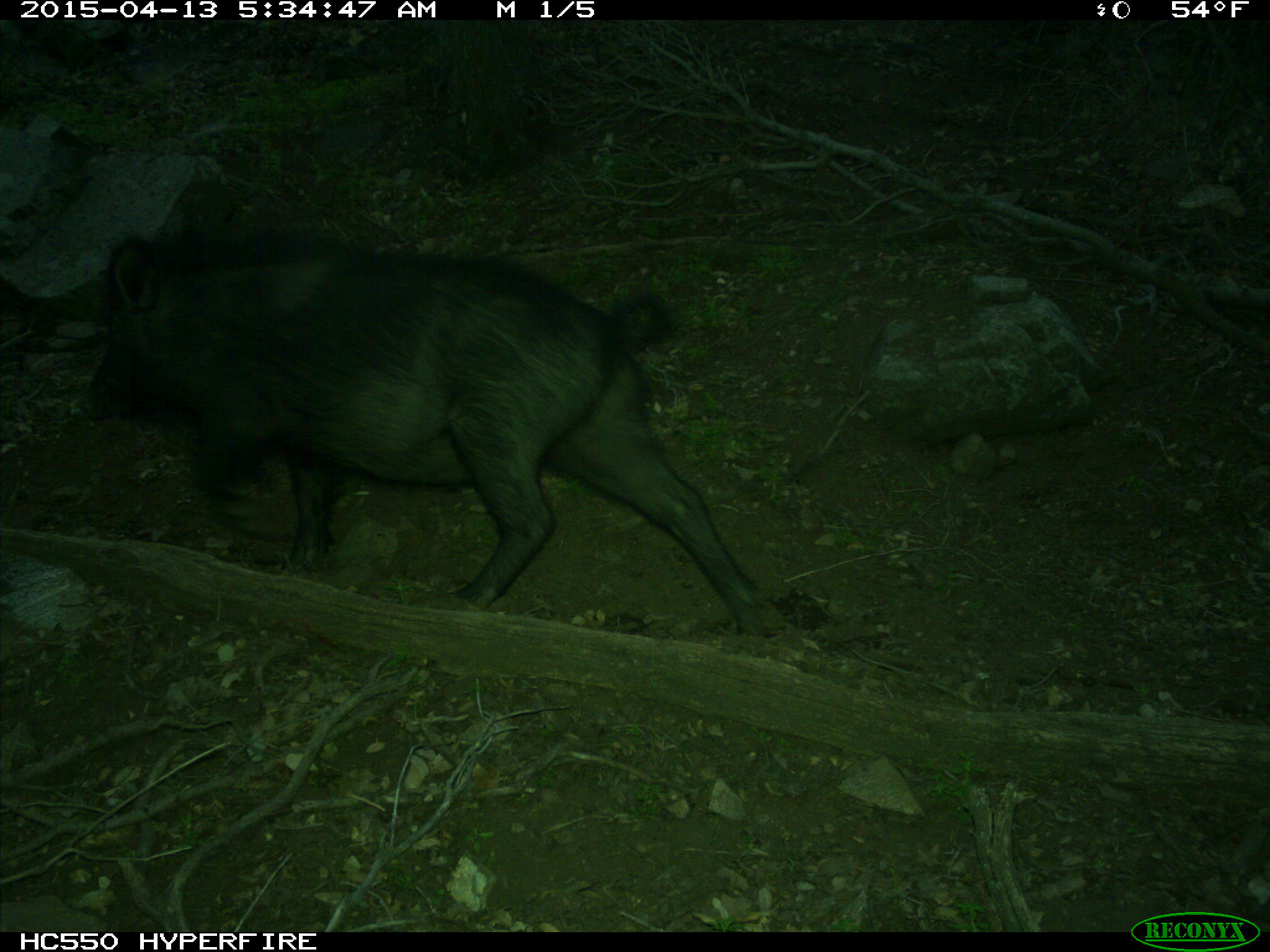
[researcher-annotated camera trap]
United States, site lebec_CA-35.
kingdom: Animalia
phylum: Chordata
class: Mammalia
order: Artiodactyla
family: Suidae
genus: Sus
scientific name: Sus scrofa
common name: wild boar